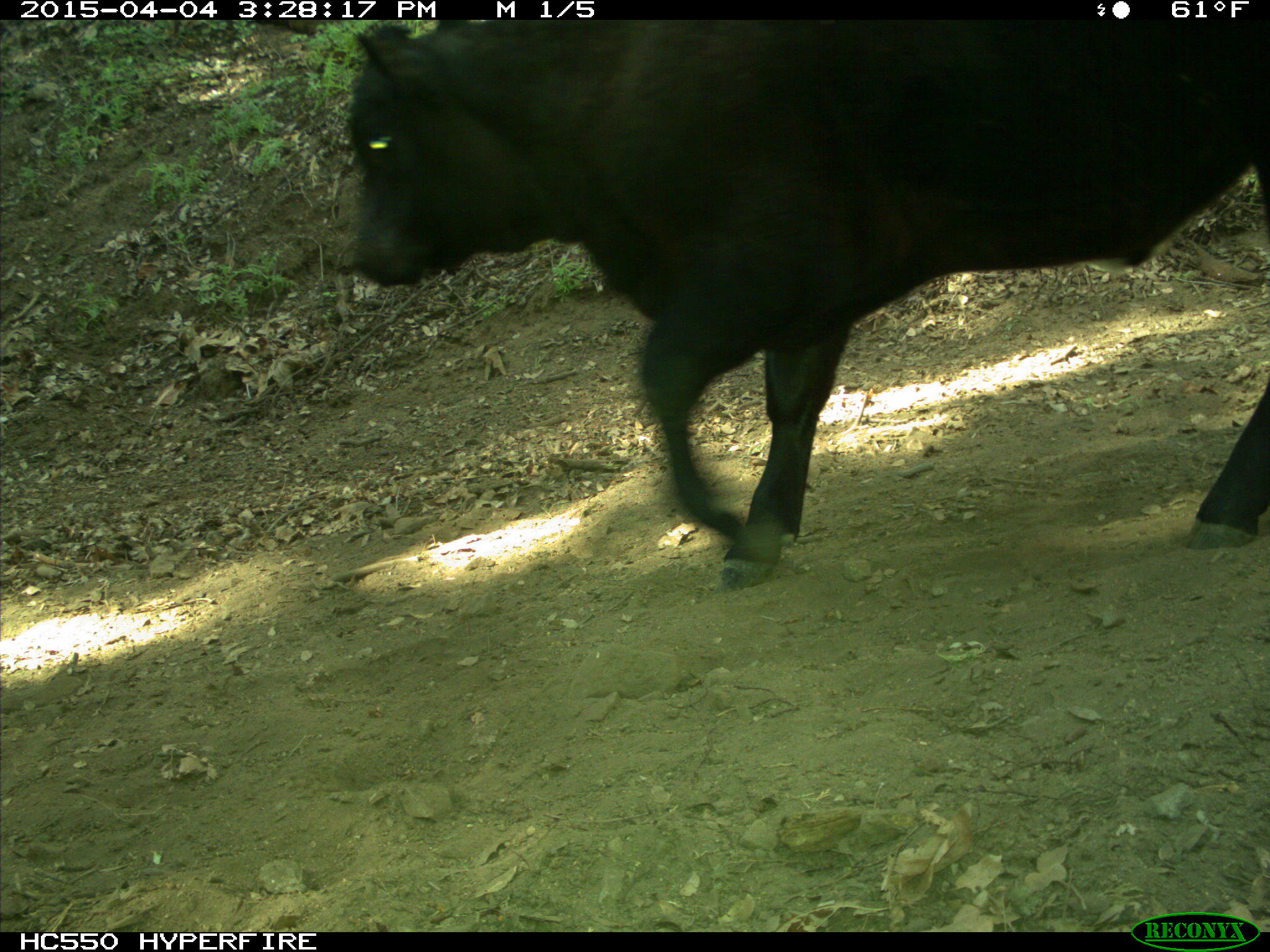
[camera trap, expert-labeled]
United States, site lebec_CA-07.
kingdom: Animalia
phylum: Chordata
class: Mammalia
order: Artiodactyla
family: Bovidae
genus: Bos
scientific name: Bos taurus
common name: domestic cow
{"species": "Bos taurus (domestic cow)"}